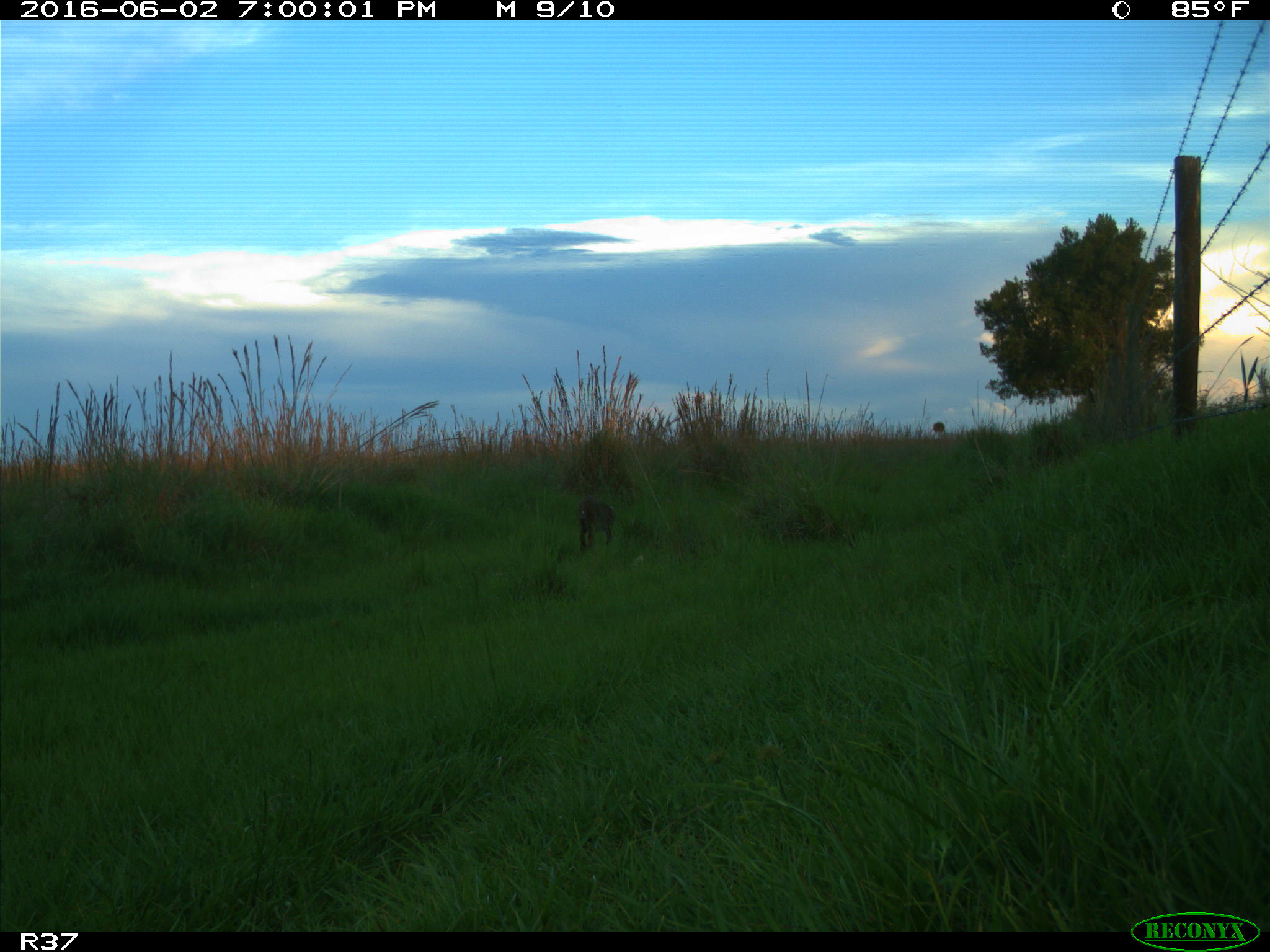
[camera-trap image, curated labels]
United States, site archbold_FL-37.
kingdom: Animalia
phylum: Chordata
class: Mammalia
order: Carnivora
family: Felidae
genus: Lynx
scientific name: Lynx rufus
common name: bobcat